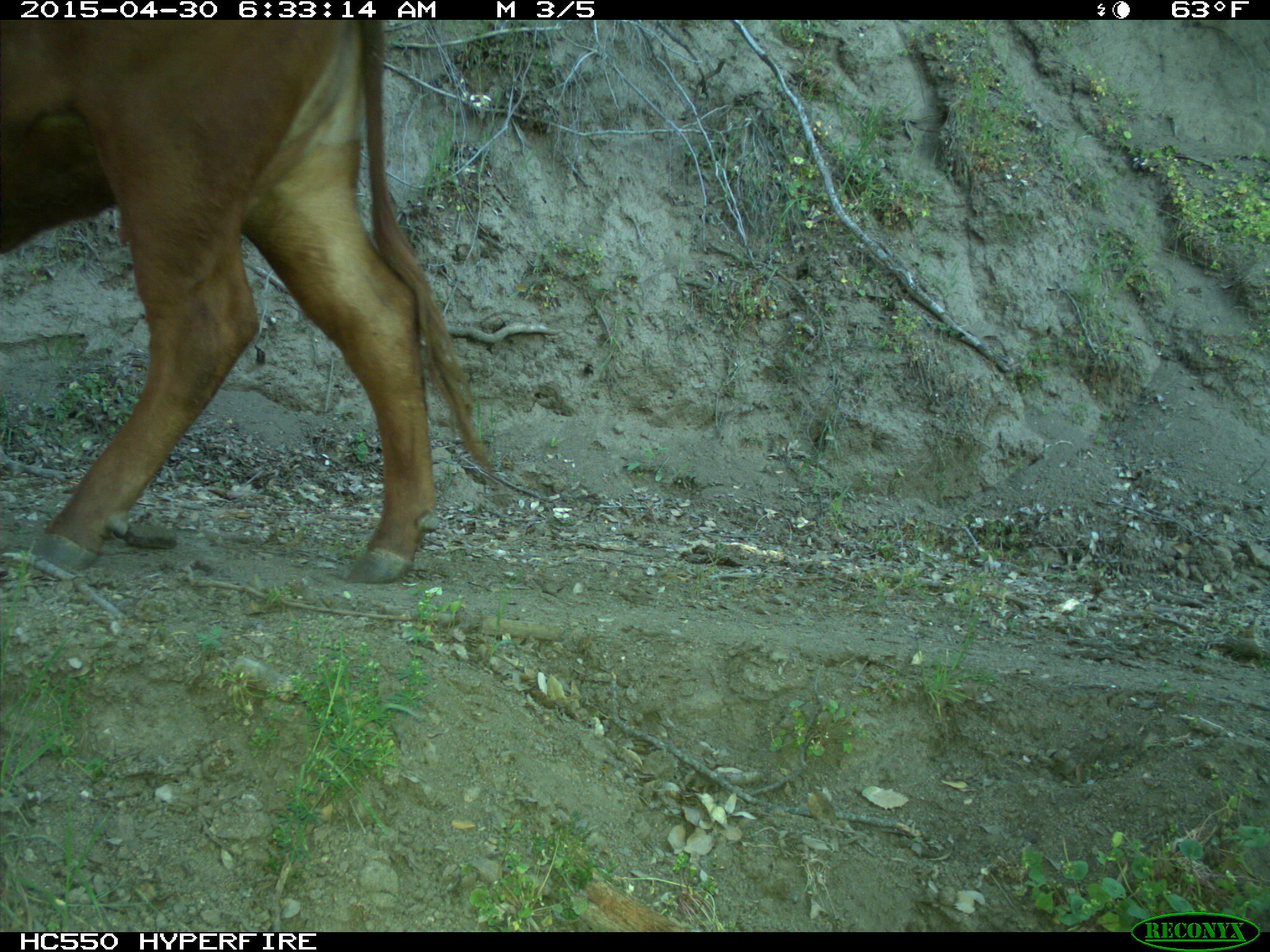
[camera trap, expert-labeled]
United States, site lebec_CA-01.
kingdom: Animalia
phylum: Chordata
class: Mammalia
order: Artiodactyla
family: Bovidae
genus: Bos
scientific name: Bos taurus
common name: domestic cow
Bos taurus (domestic cow).